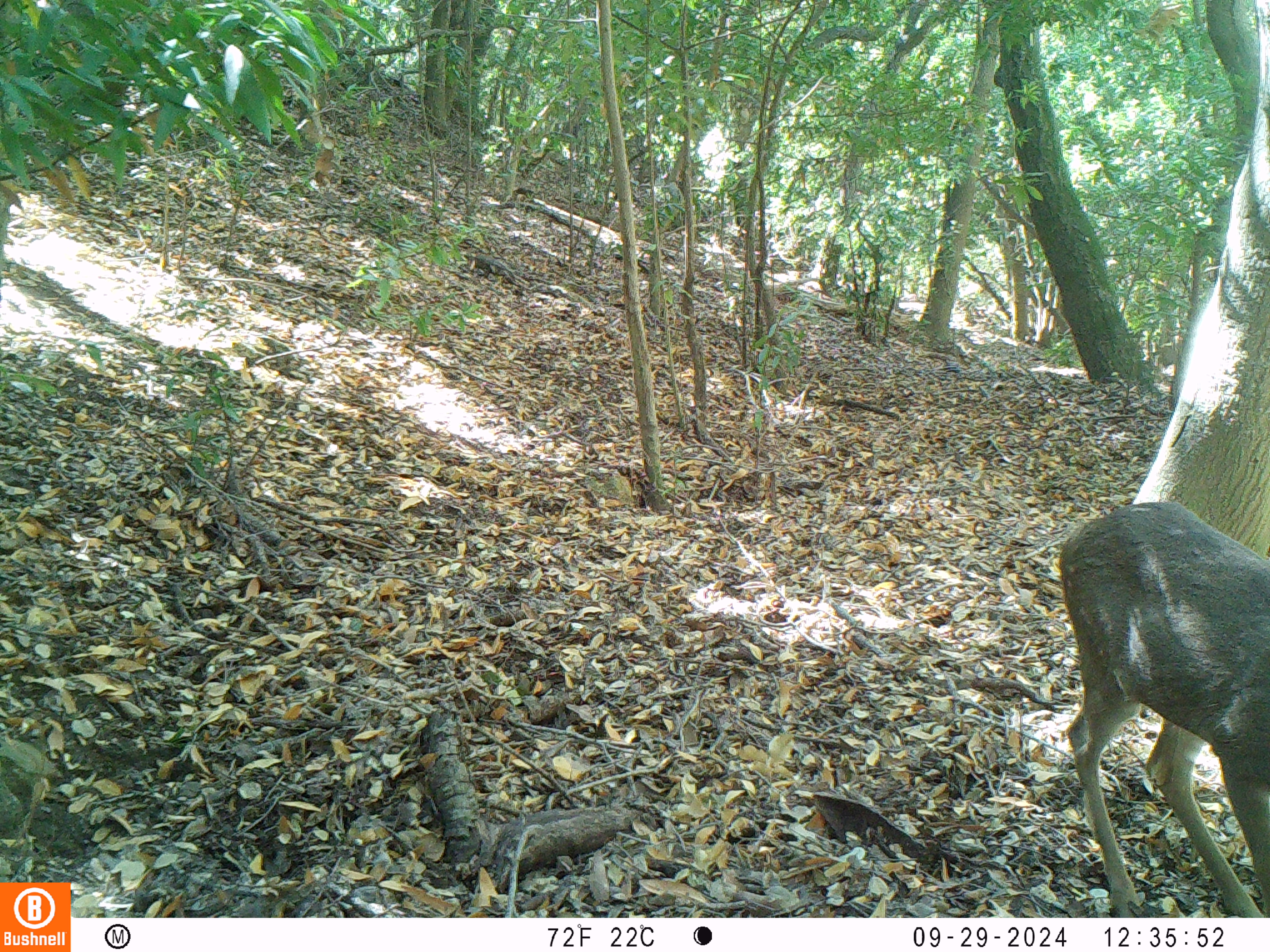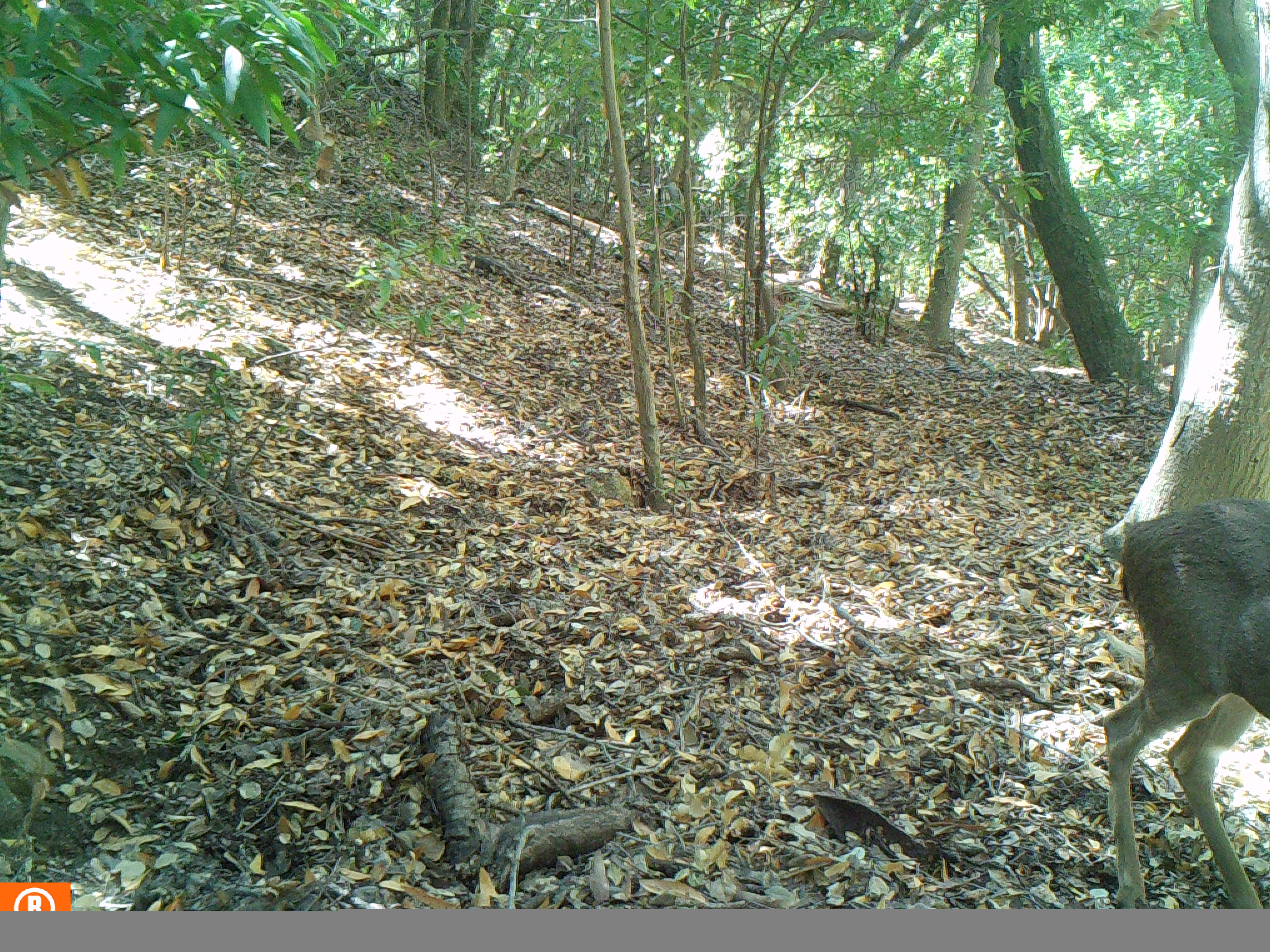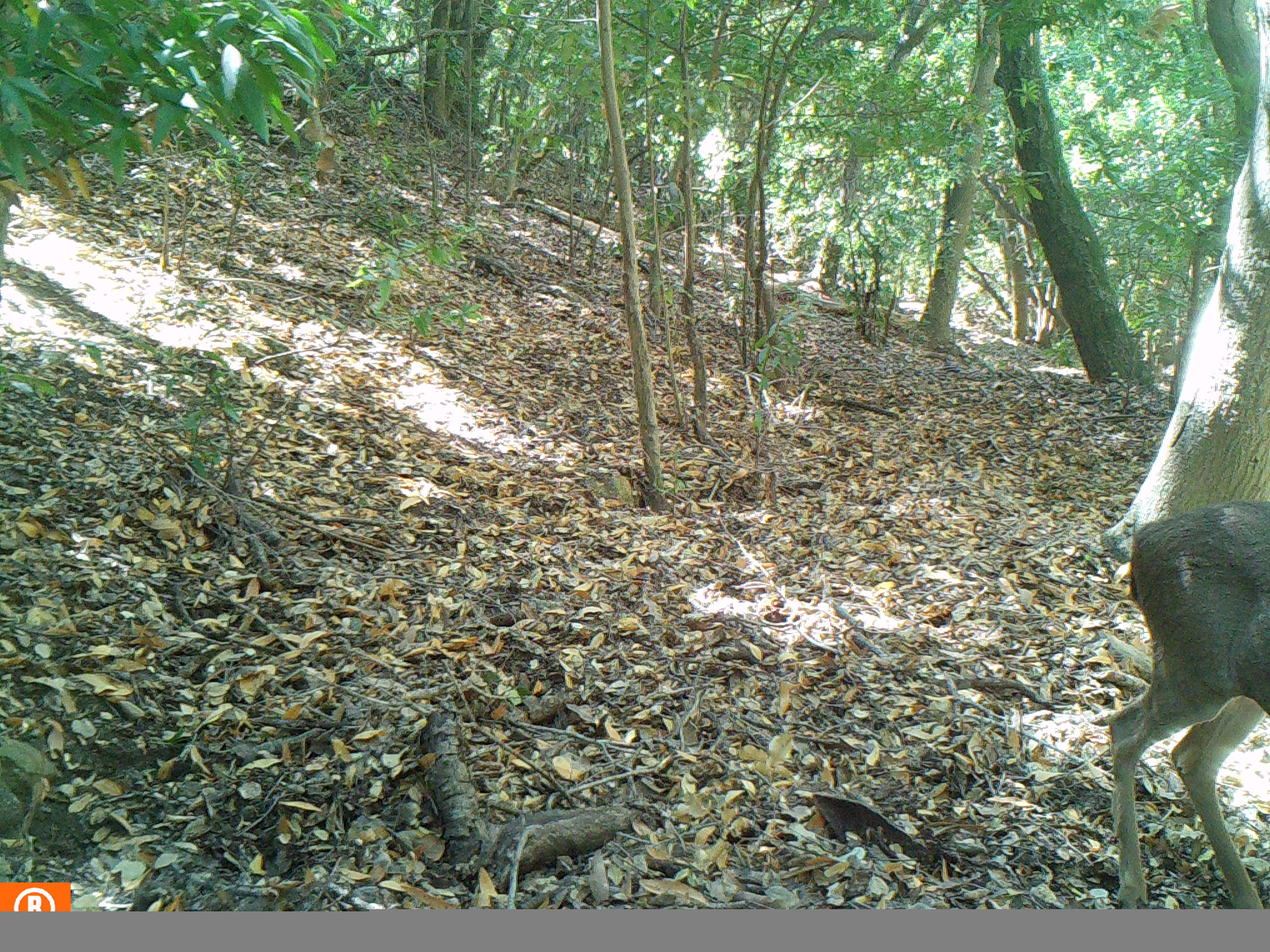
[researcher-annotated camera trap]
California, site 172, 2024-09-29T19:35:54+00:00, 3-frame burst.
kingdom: Animalia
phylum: Chordata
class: Mammalia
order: Artiodactyla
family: Cervidae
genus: Odocoileus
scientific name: Odocoileus hemionus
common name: mule deer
Mule deer (Odocoileus hemionus).